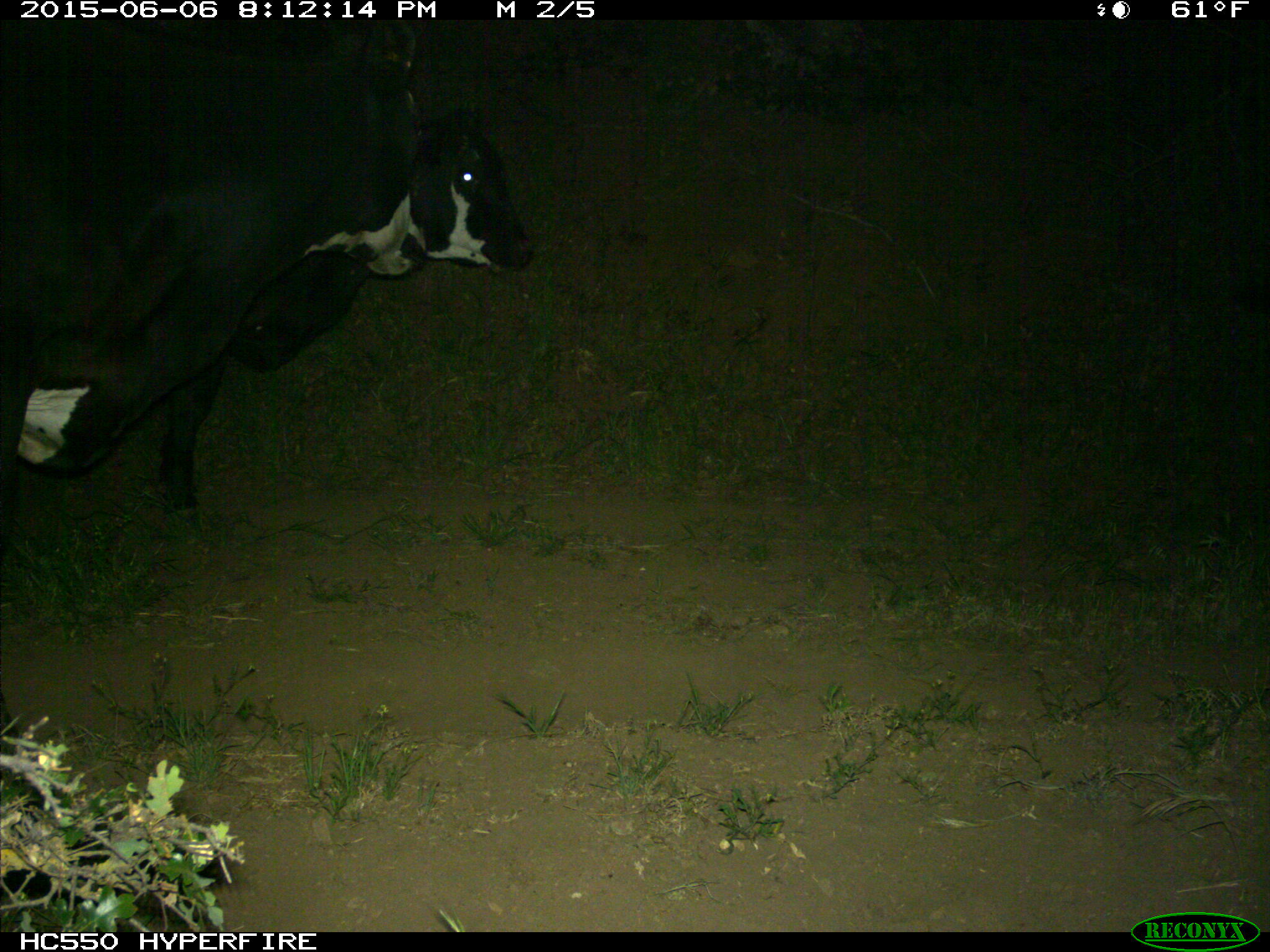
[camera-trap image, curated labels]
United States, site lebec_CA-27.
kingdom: Animalia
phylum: Chordata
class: Mammalia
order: Artiodactyla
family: Bovidae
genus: Bos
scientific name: Bos taurus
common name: domestic cow